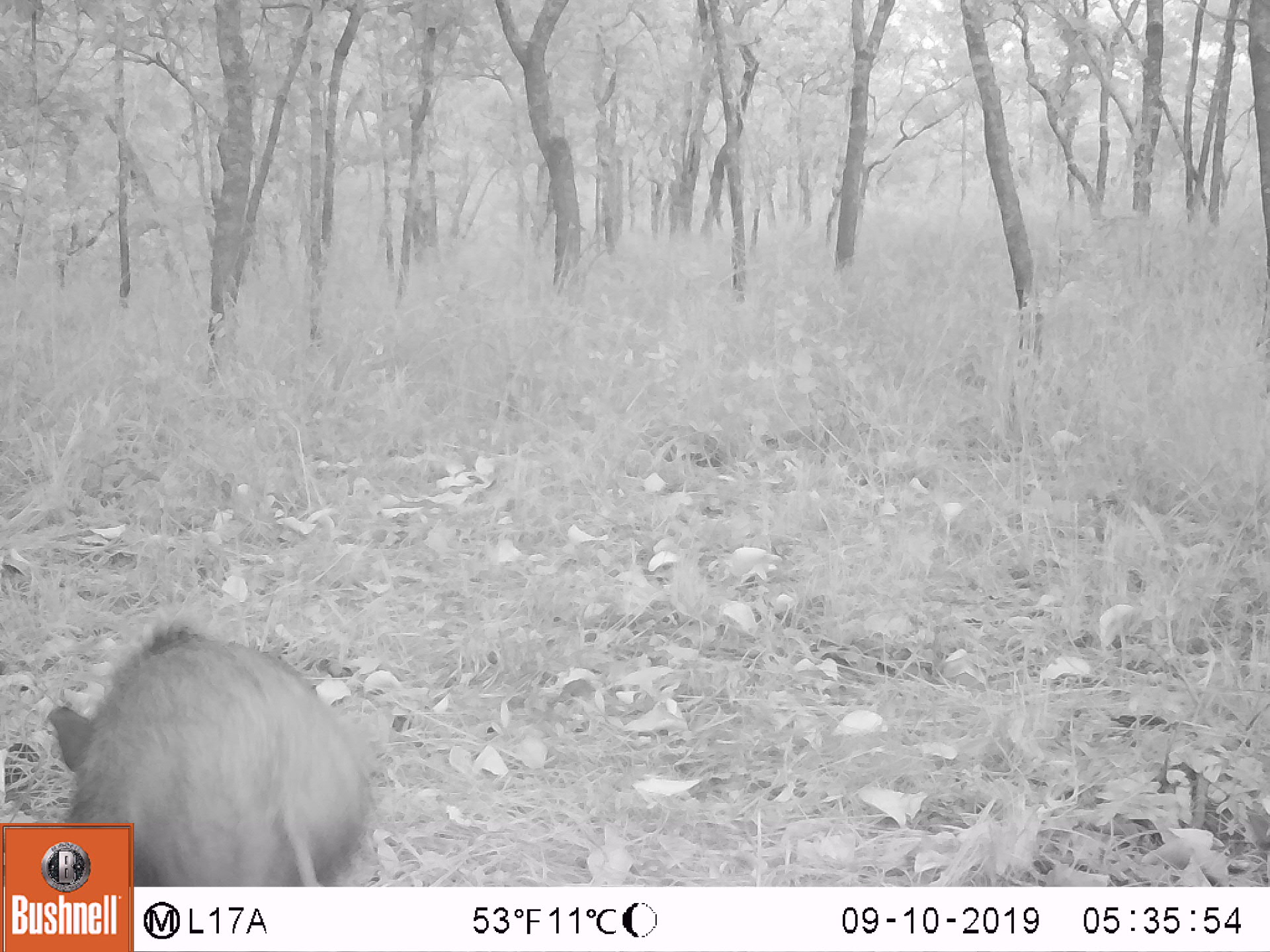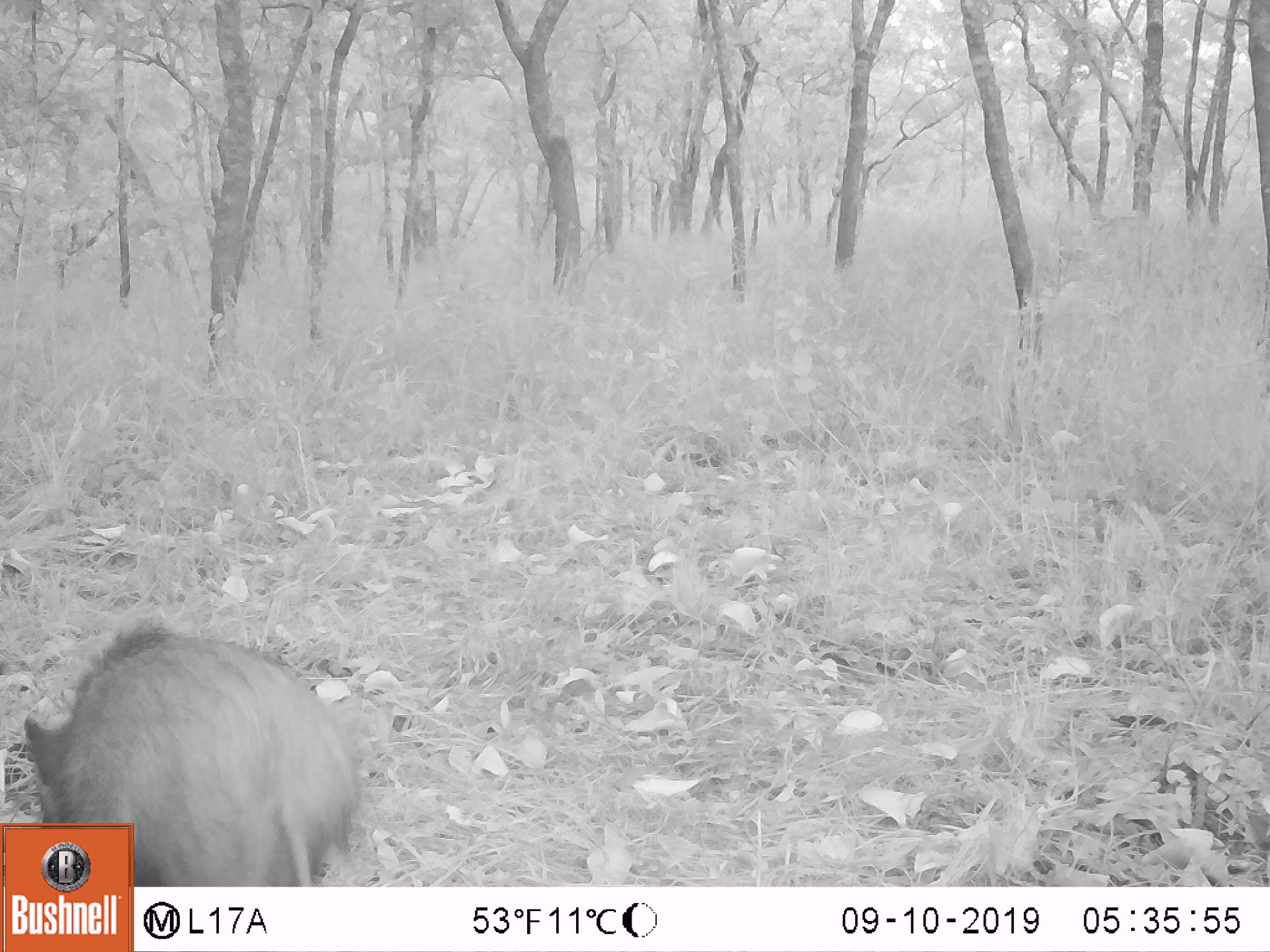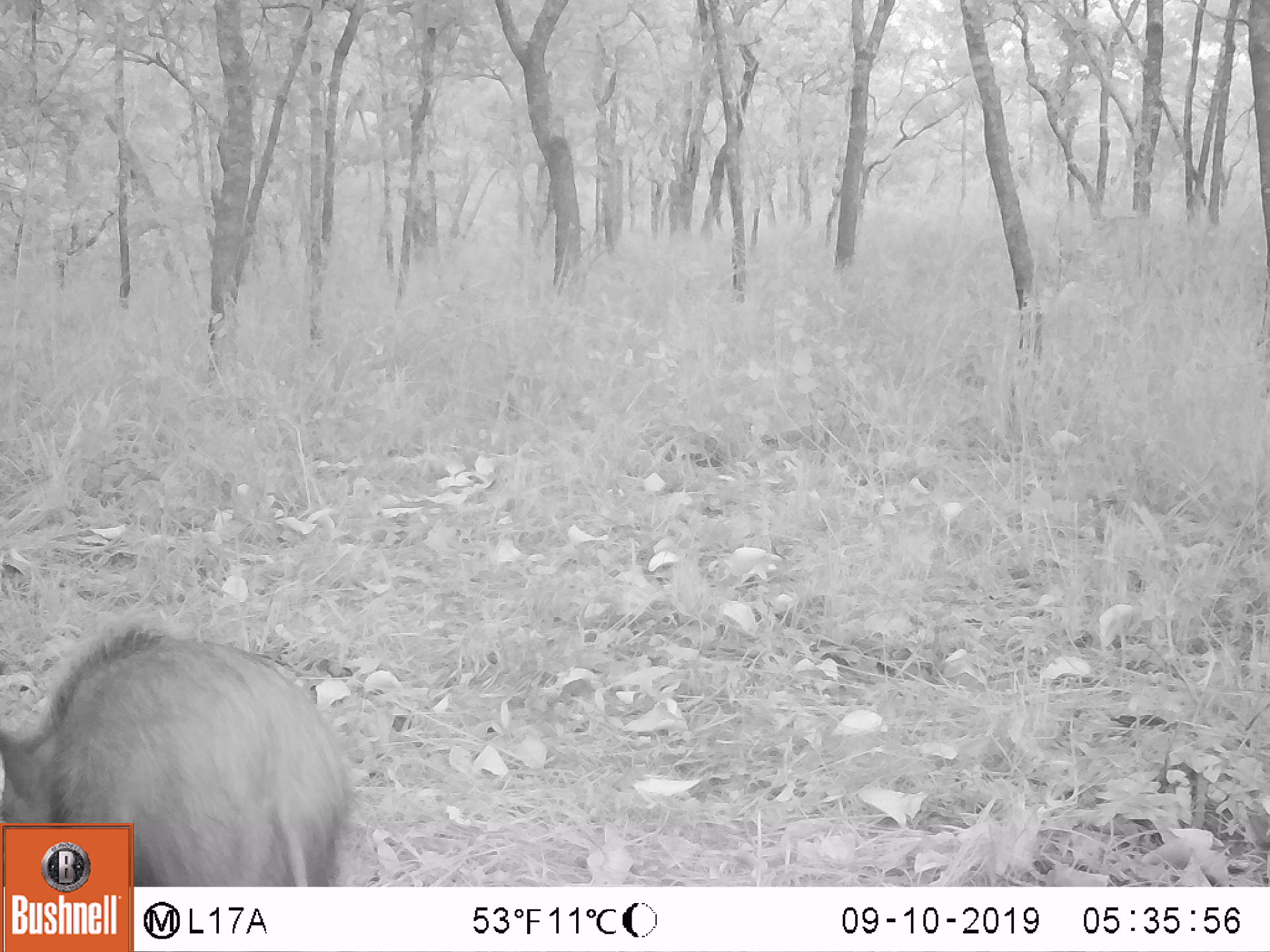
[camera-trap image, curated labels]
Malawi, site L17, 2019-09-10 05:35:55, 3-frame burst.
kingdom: Animalia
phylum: Chordata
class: Mammalia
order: Artiodactyla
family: Suidae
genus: Potamochoerus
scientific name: Potamochoerus larvatus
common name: bushpig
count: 1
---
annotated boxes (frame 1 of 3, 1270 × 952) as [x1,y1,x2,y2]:
bushpig: [45,612,366,814]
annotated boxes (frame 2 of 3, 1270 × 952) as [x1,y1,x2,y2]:
bushpig: [23,613,360,817]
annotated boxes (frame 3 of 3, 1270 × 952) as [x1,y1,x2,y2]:
bushpig: [2,631,357,812]